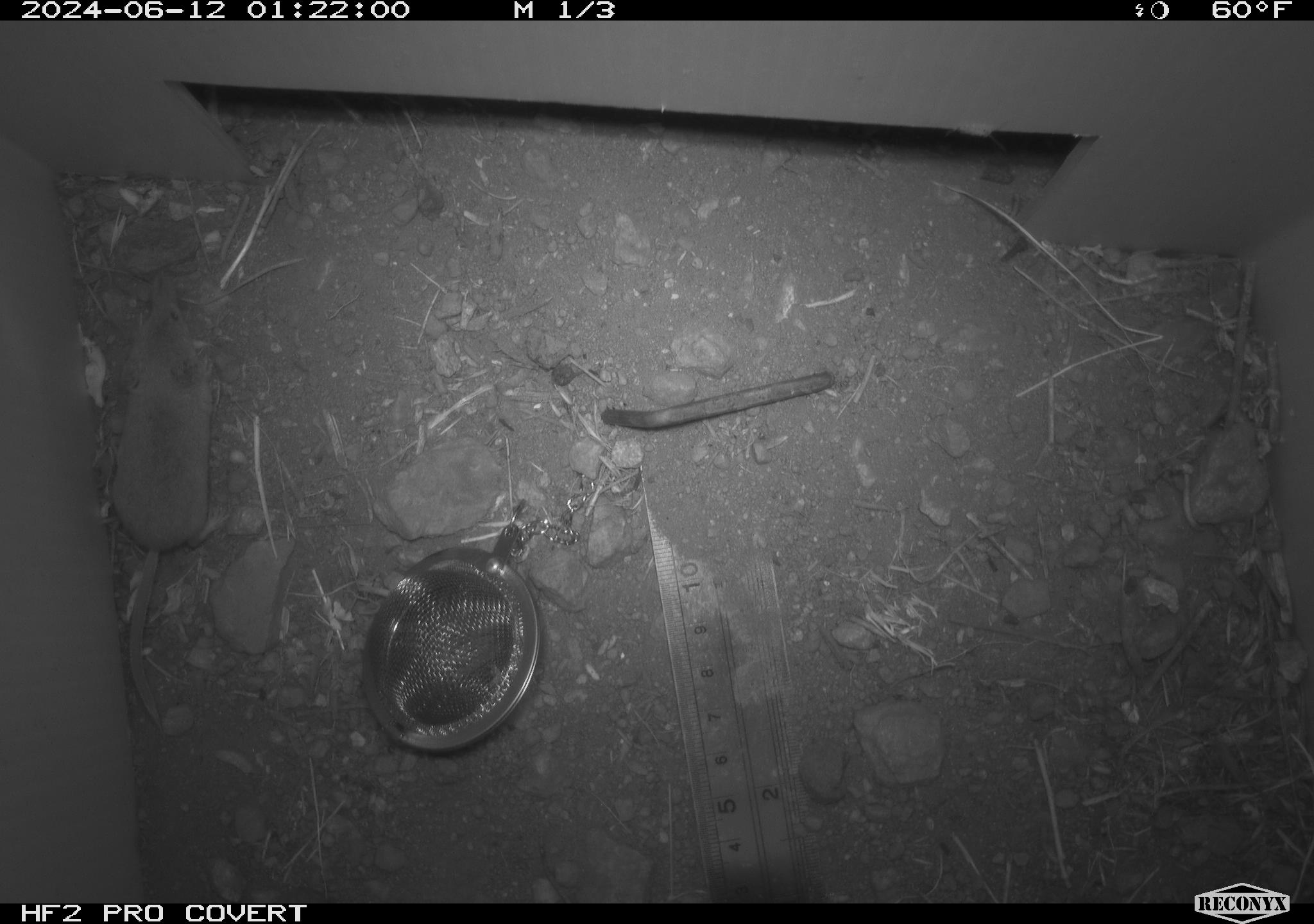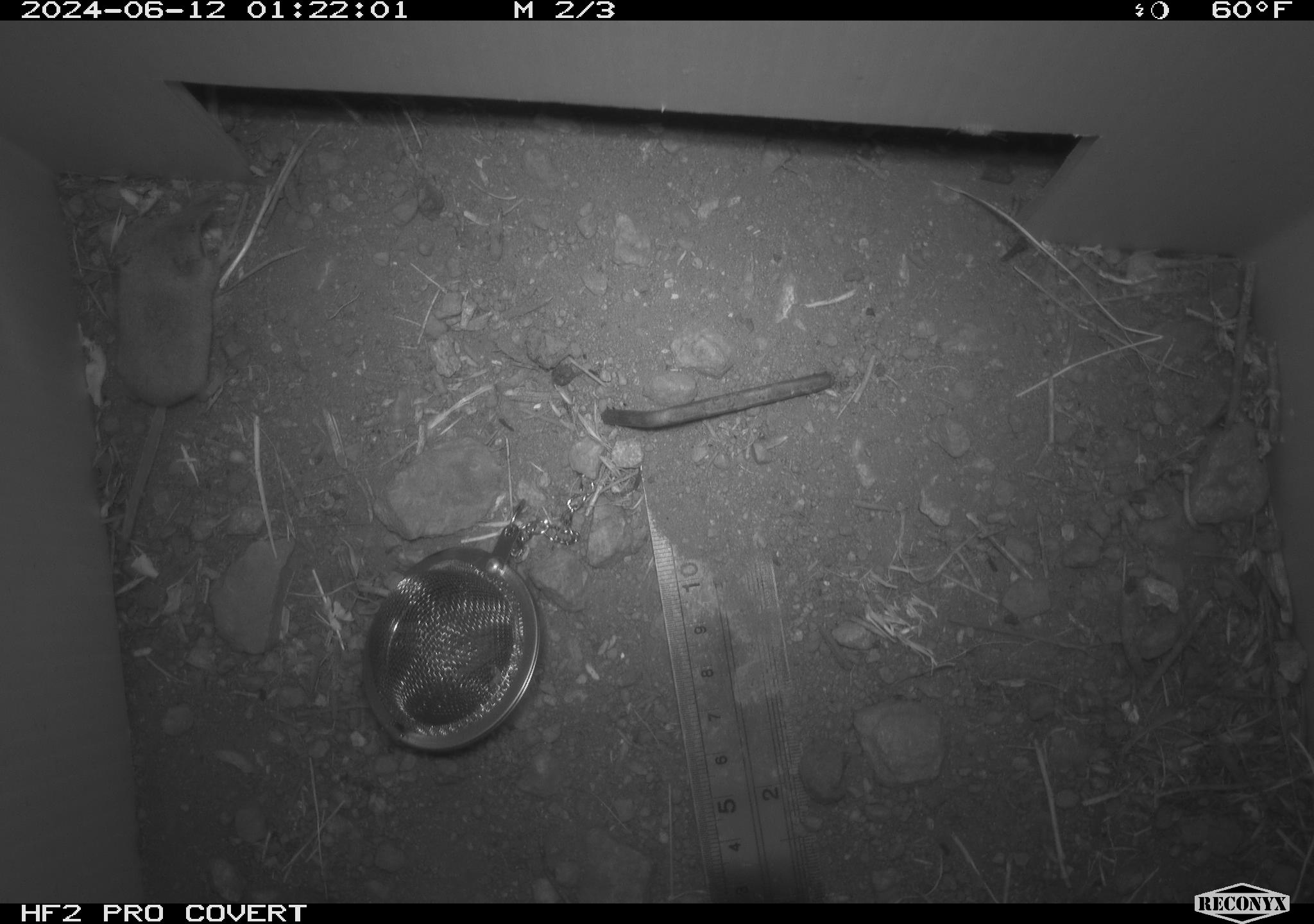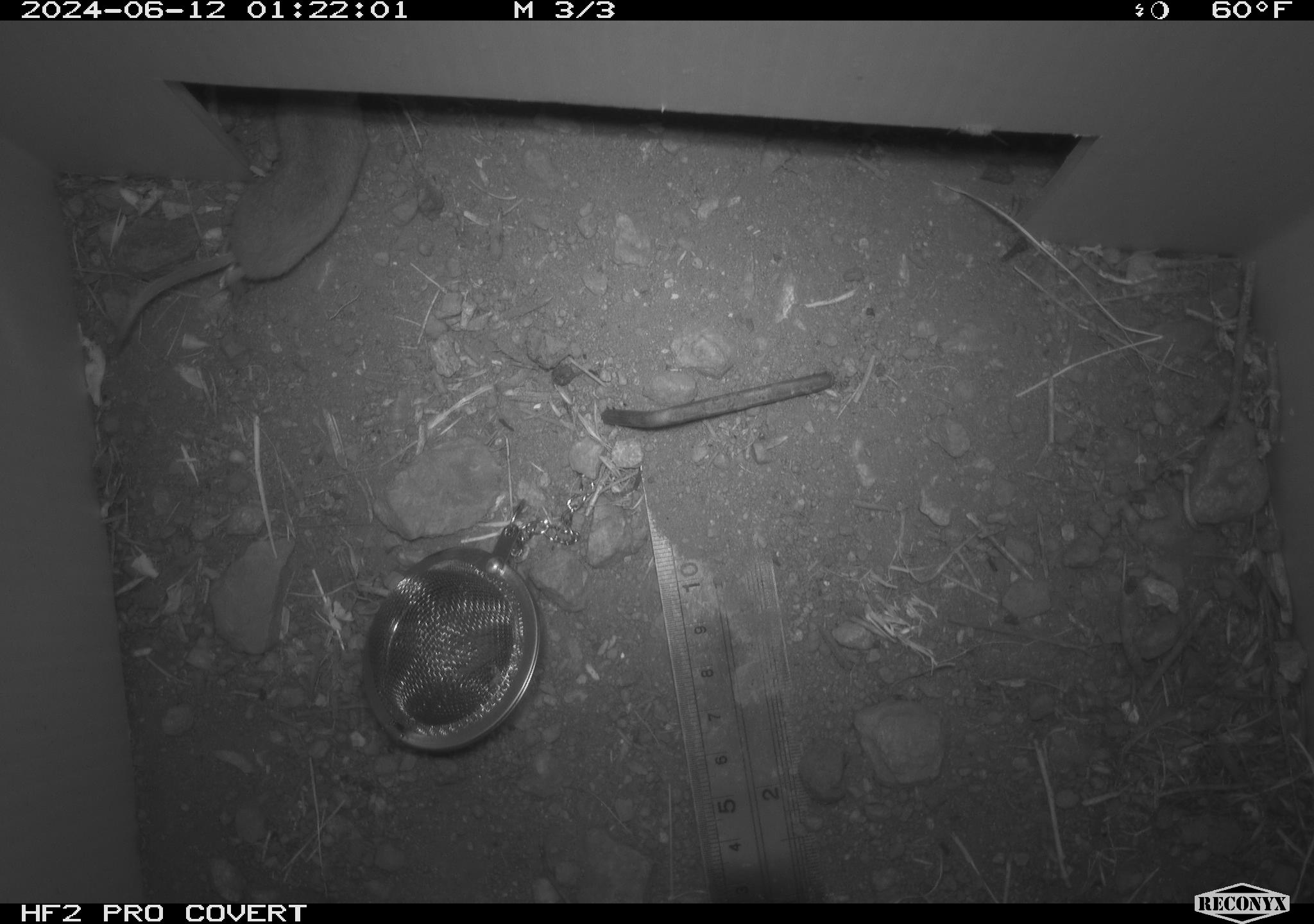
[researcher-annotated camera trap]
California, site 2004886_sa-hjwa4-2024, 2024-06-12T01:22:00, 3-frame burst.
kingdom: Animalia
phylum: Chordata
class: Mammalia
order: Eulipotyphla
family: Soricidae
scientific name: Soricidae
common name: shrews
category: soricidae family